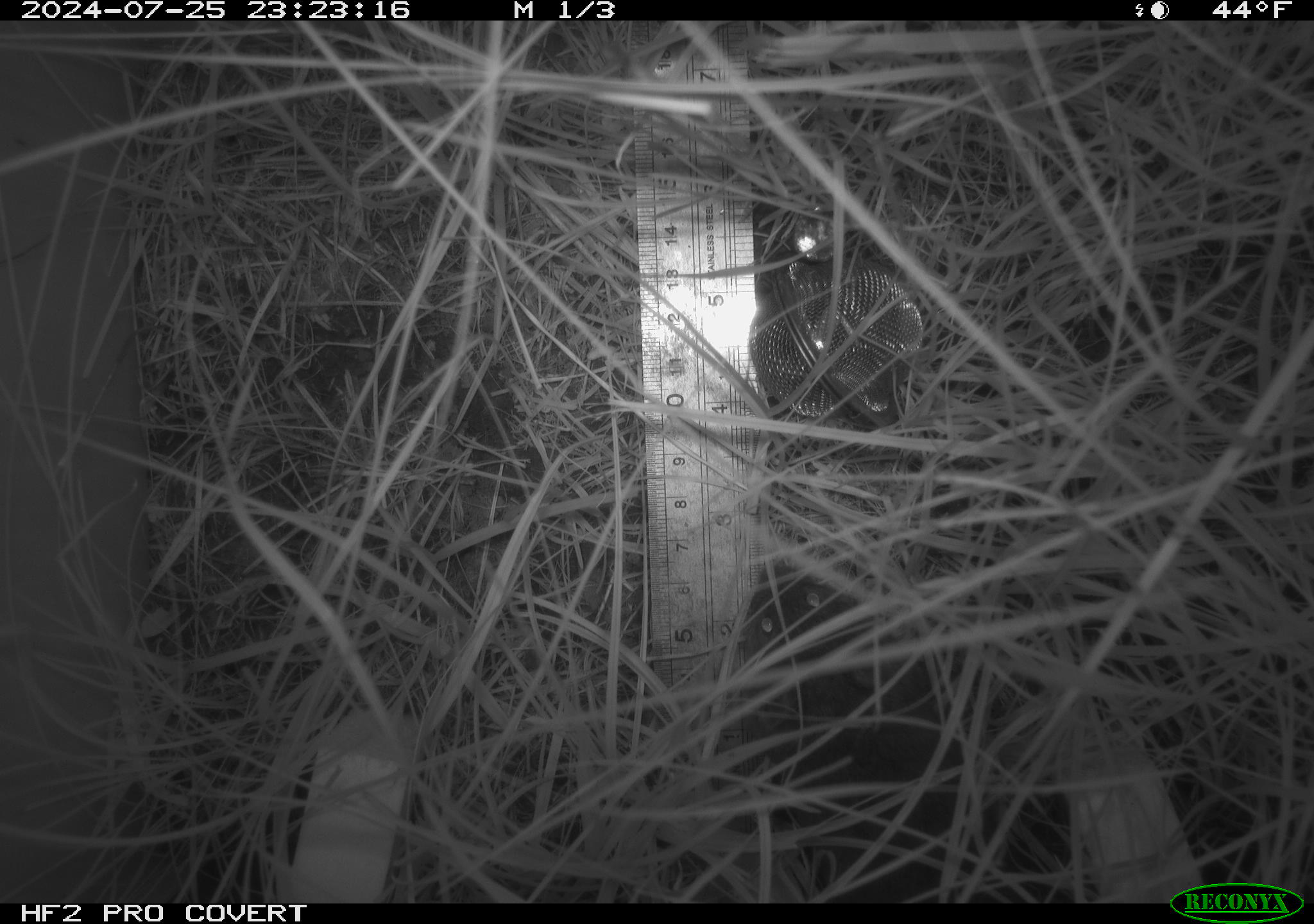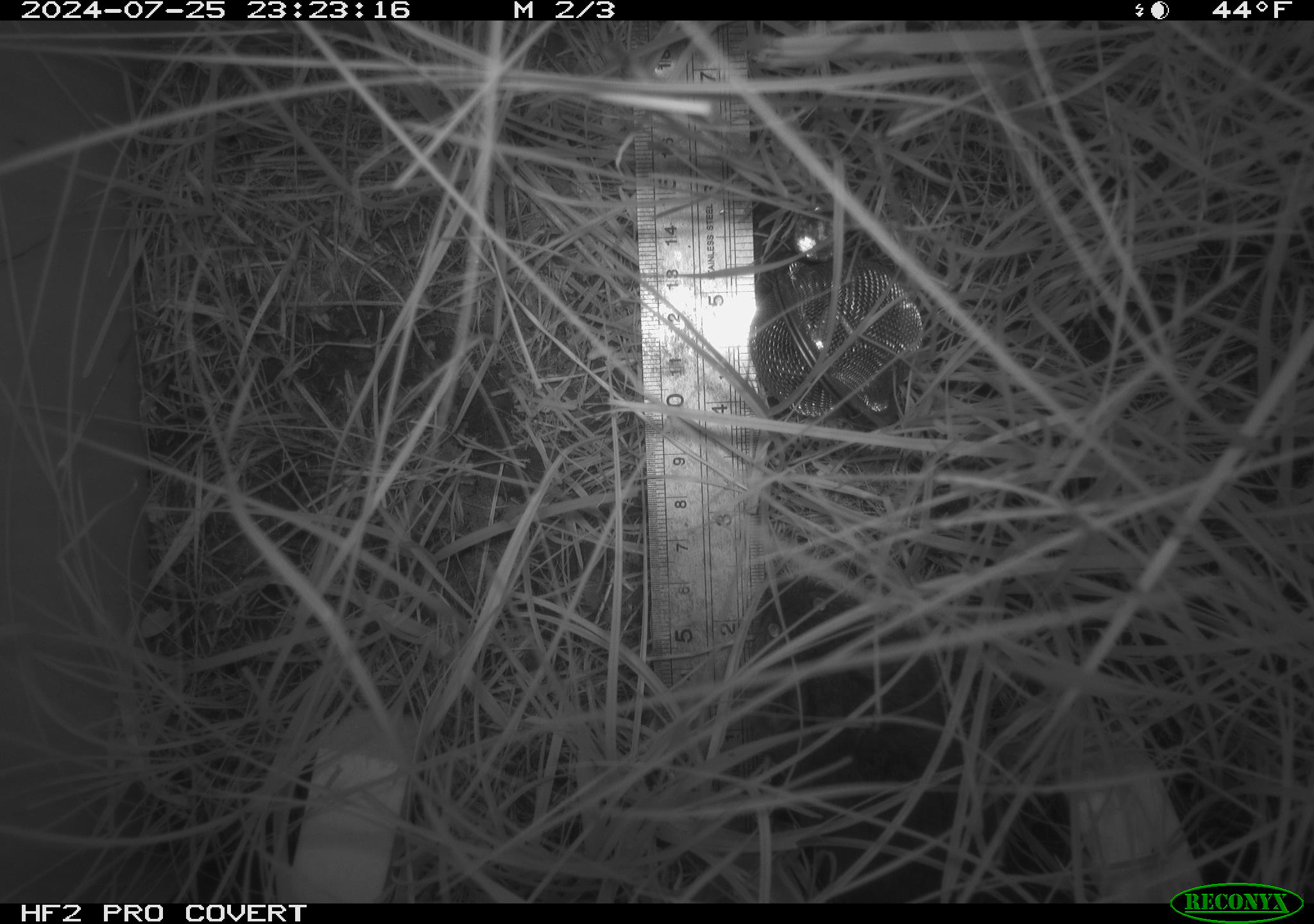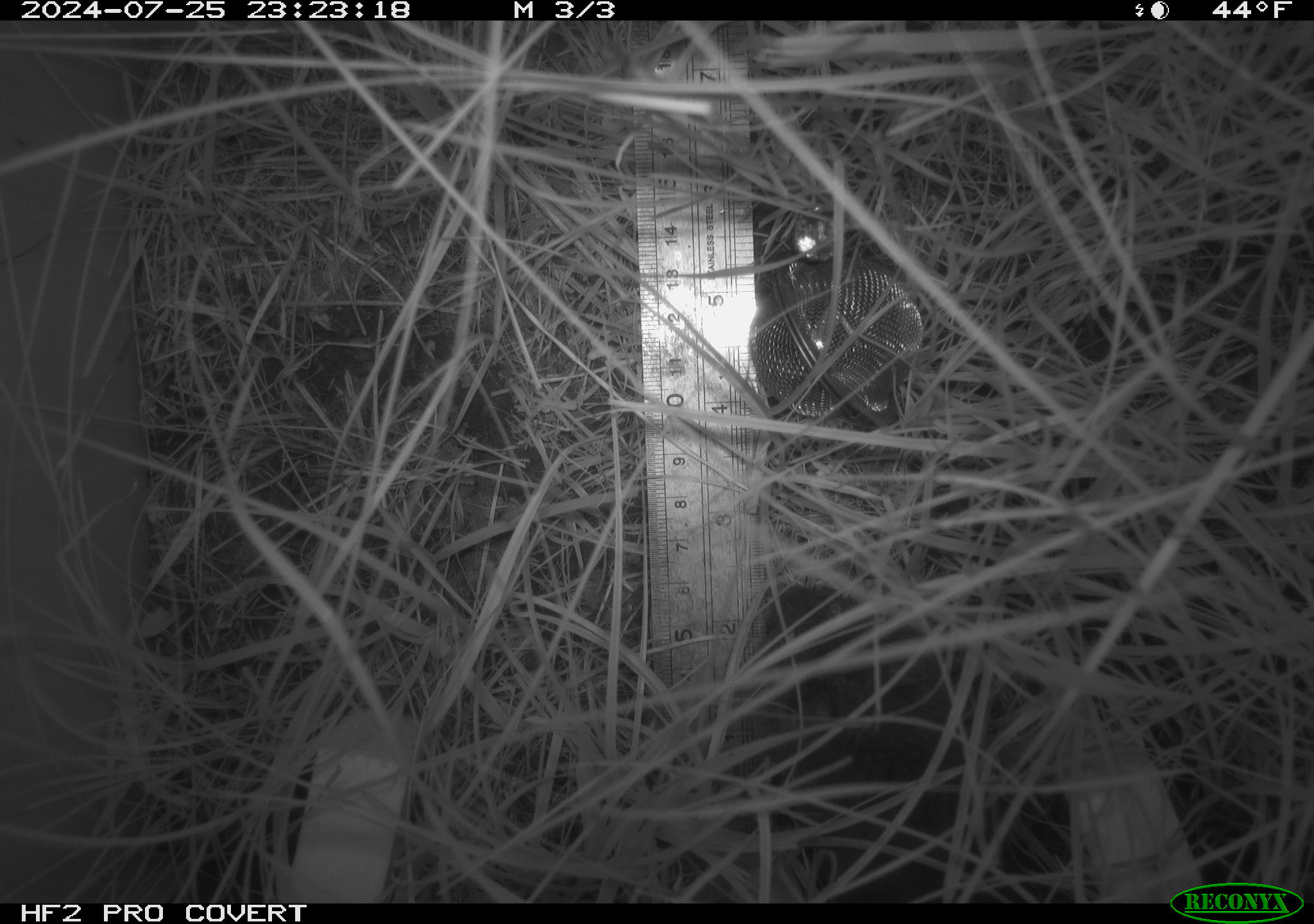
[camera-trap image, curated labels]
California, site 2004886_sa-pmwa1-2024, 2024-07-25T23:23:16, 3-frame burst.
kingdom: Animalia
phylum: Chordata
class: Mammalia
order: Rodentia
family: Cricetidae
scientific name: Arvicolinae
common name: voles, lemmings, and muskrats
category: arvicolinae subfamily